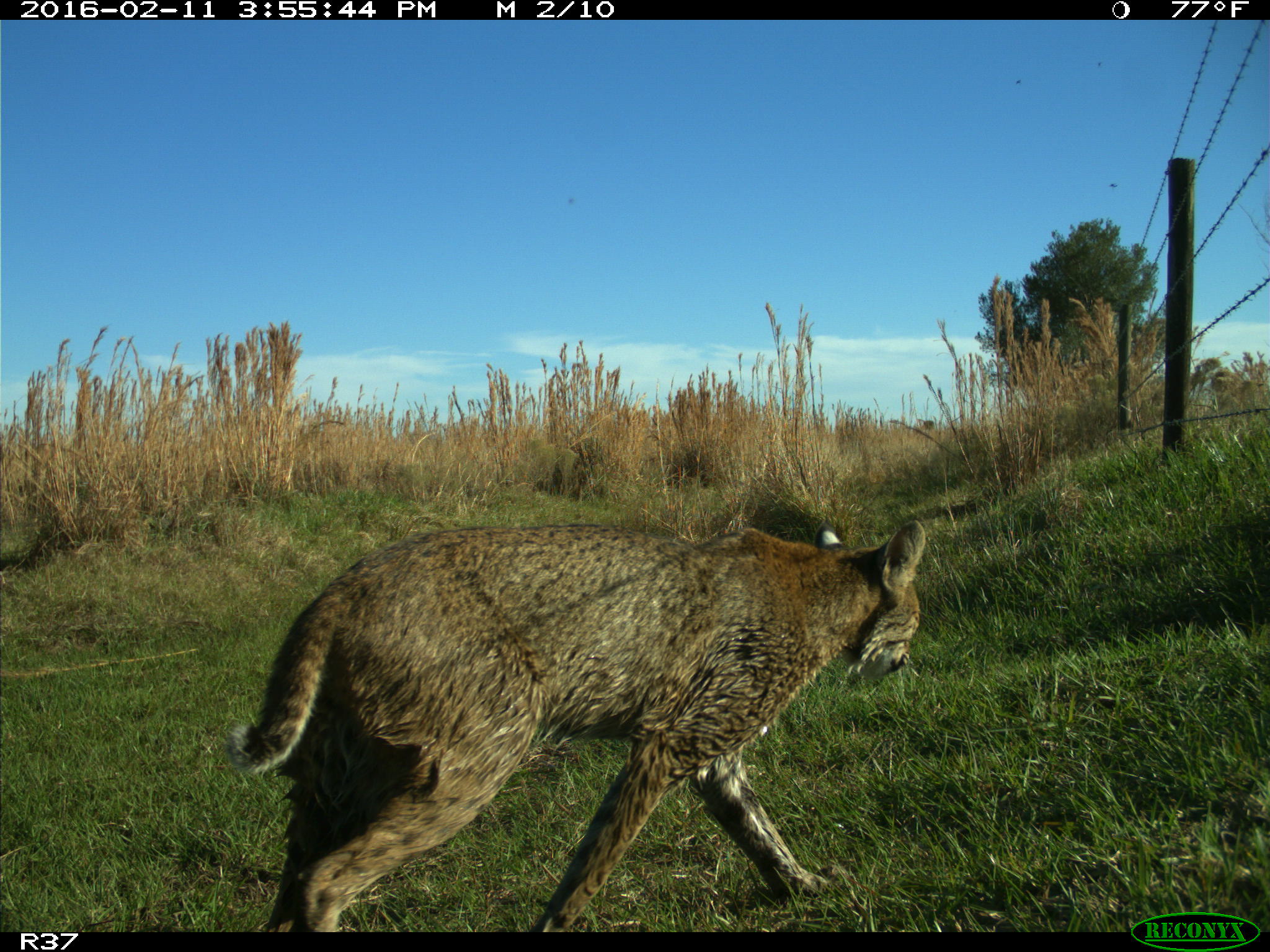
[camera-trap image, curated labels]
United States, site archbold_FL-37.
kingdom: Animalia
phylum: Chordata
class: Mammalia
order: Carnivora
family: Felidae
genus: Lynx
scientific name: Lynx rufus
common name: bobcat